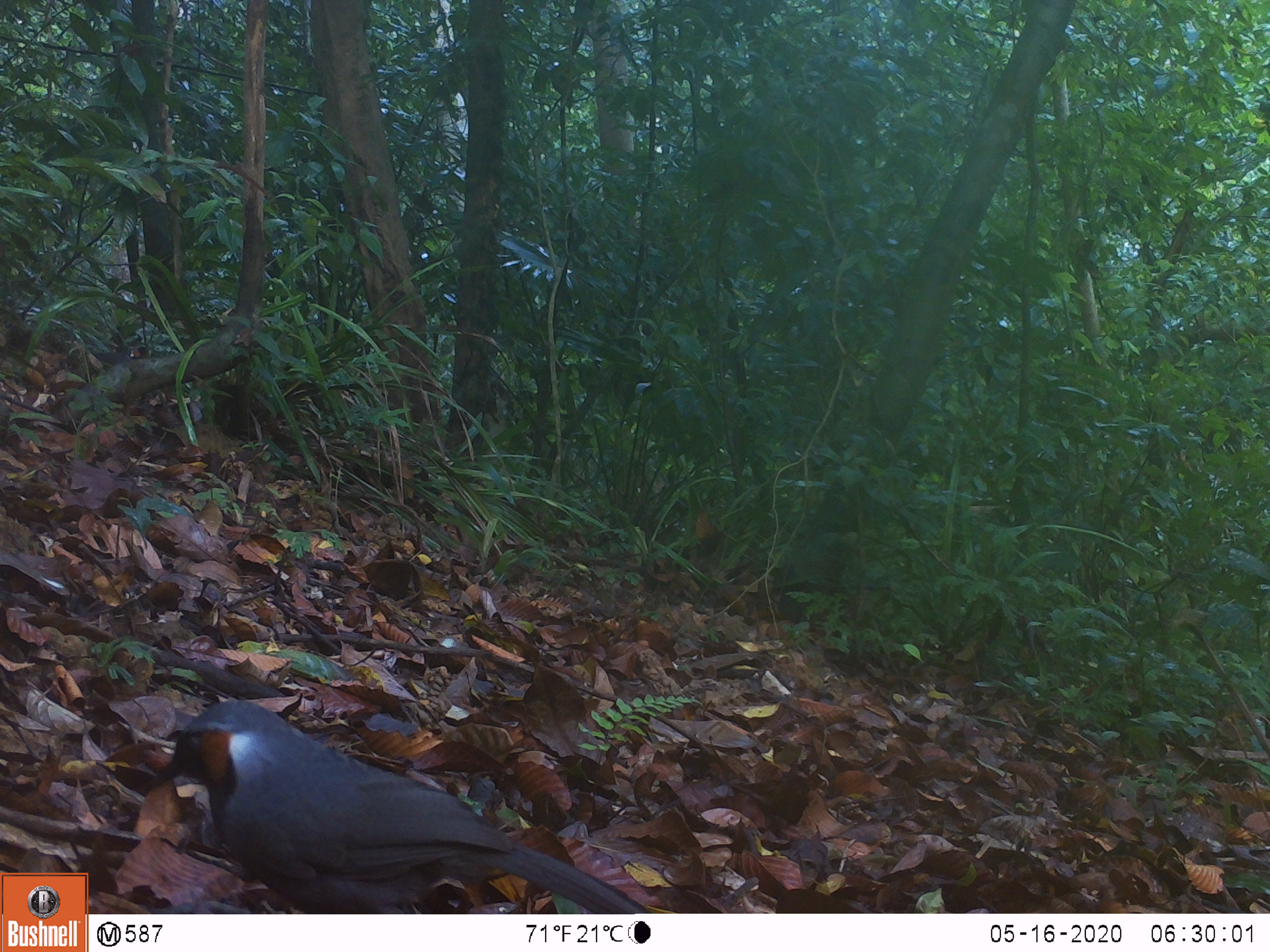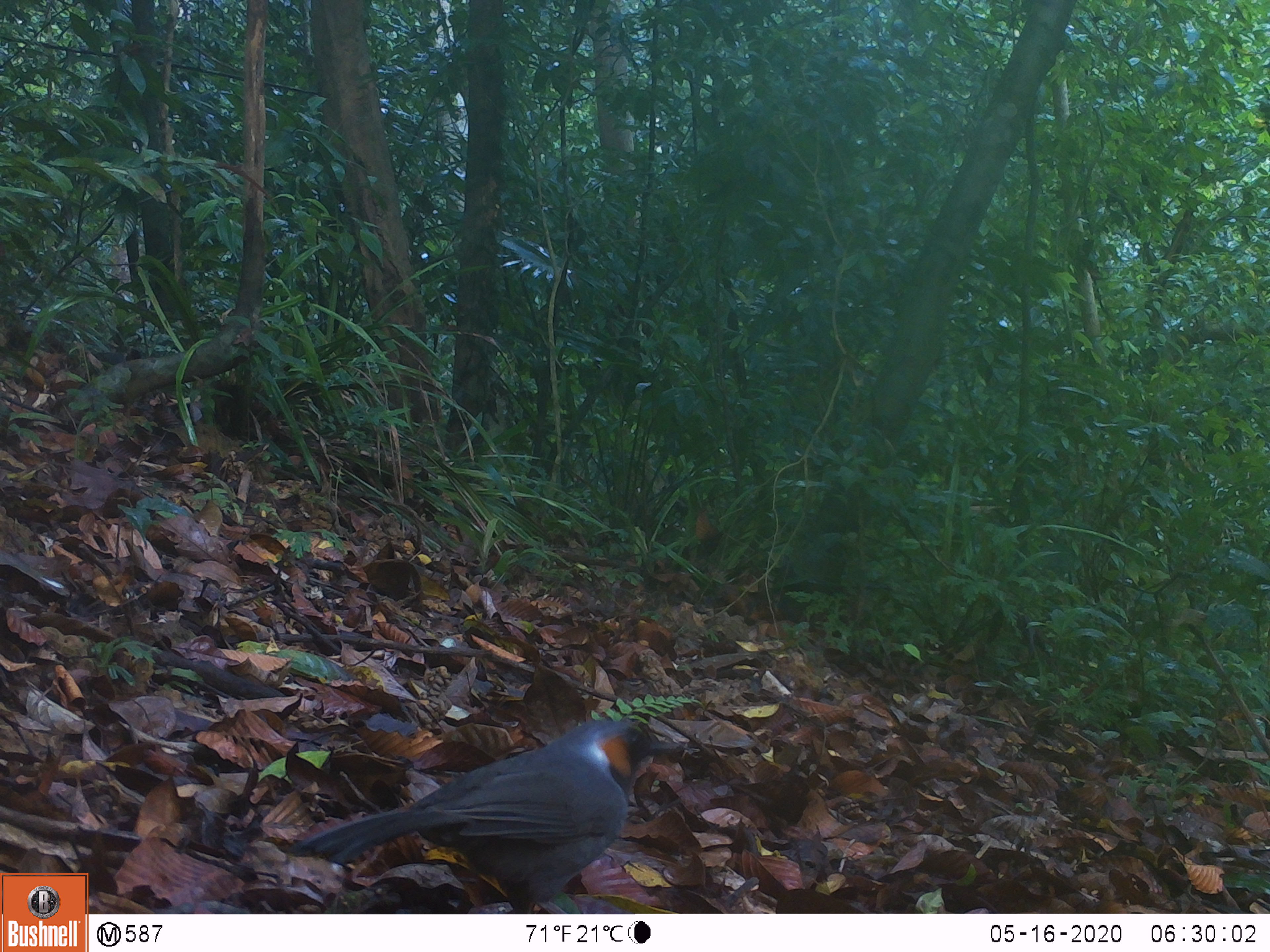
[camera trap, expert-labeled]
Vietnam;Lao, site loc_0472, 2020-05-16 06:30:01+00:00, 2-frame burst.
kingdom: Animalia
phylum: Chordata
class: Aves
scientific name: Aves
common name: bird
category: unidentified bird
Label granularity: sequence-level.